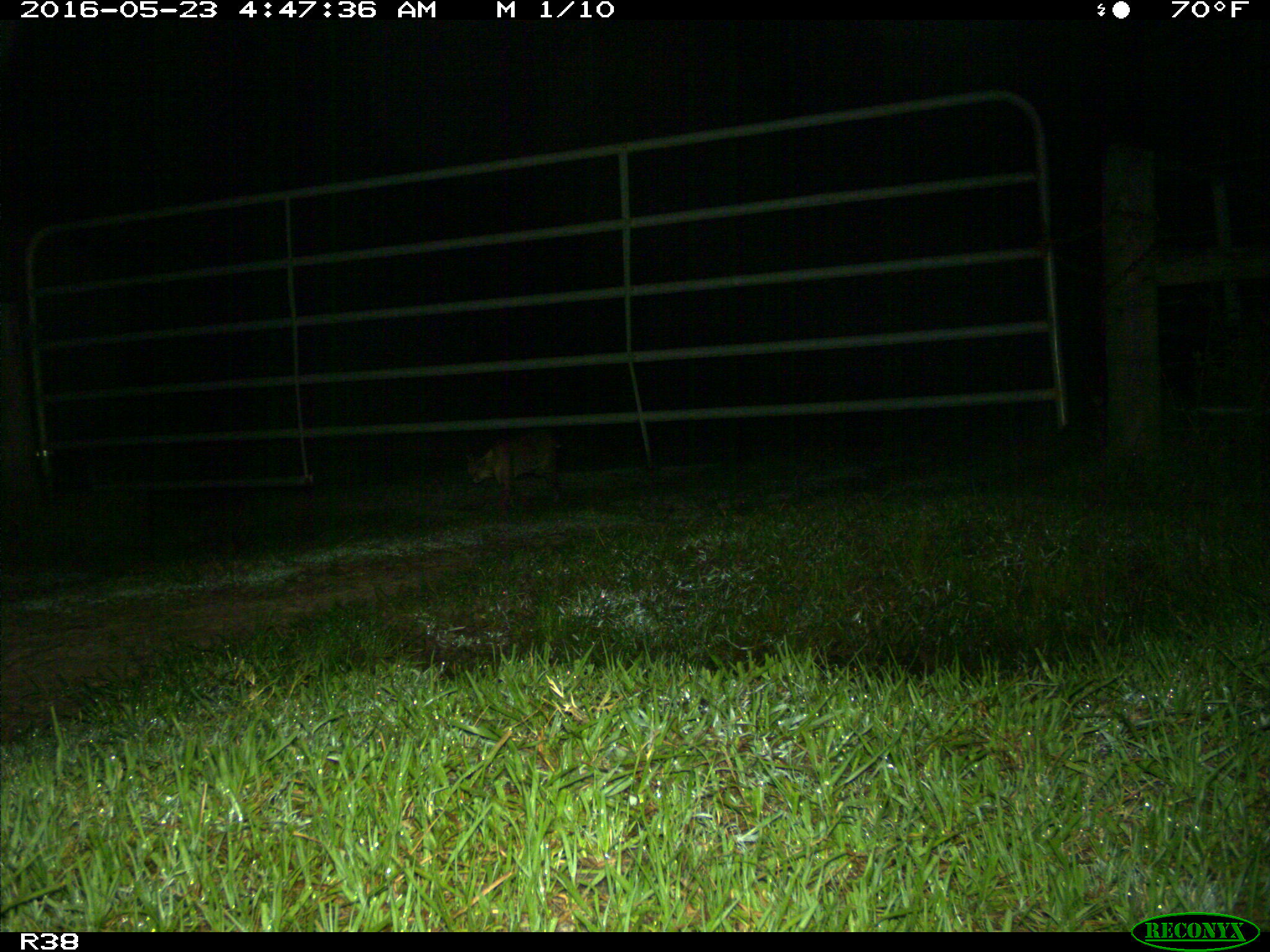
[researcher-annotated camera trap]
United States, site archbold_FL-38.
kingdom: Animalia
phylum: Chordata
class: Mammalia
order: Carnivora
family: Felidae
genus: Lynx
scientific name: Lynx rufus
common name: bobcat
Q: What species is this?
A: Lynx rufus (bobcat).